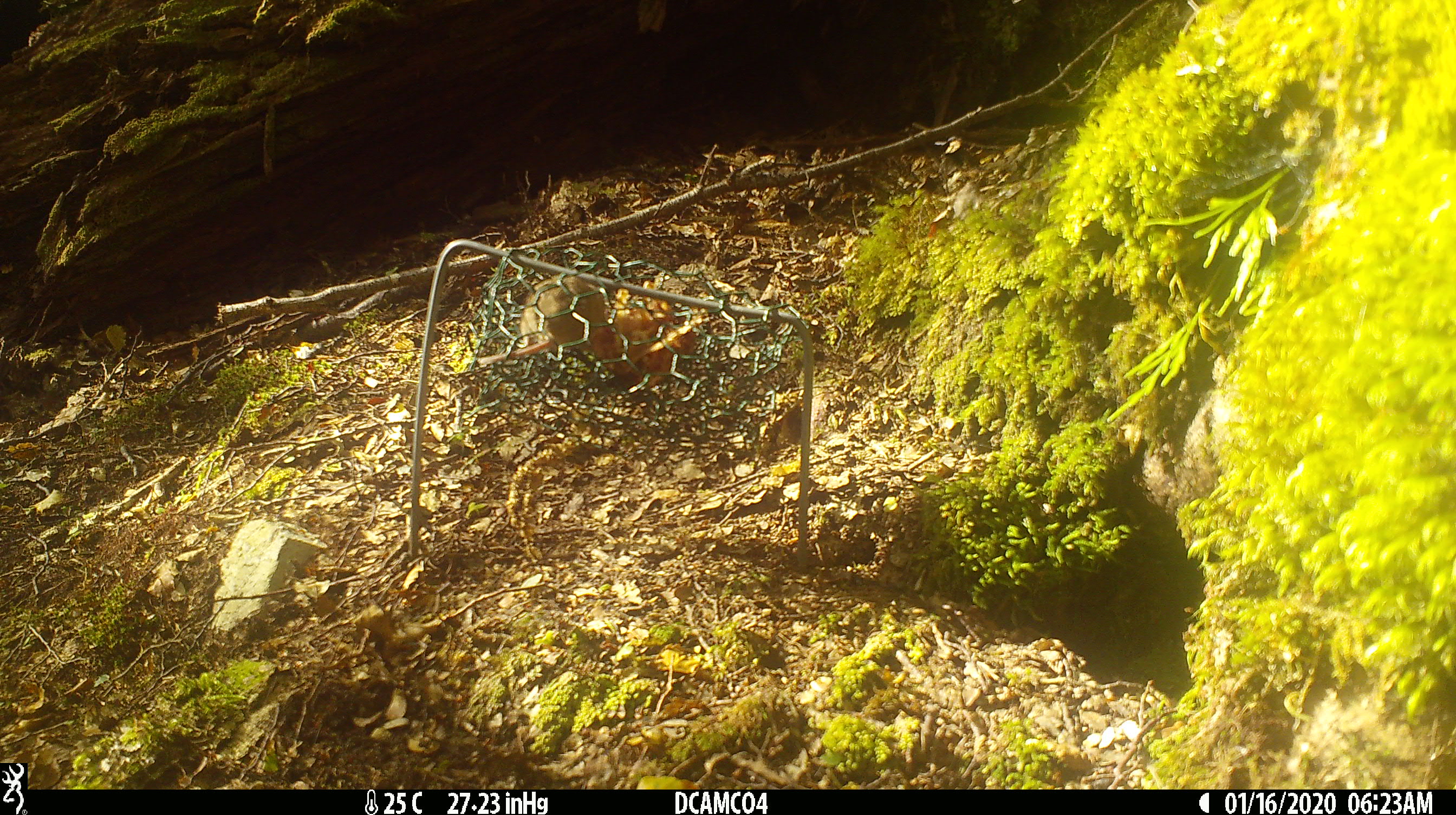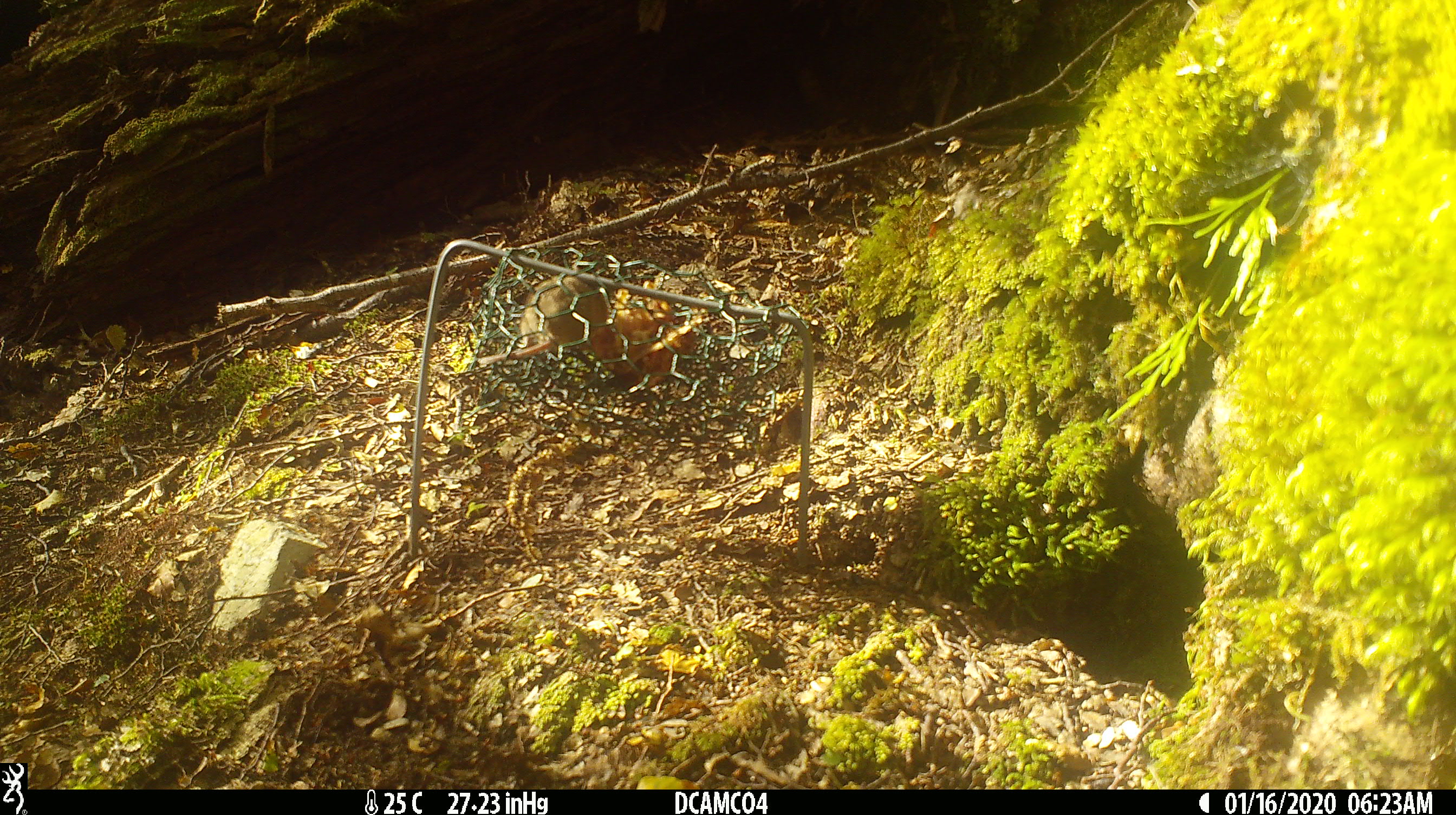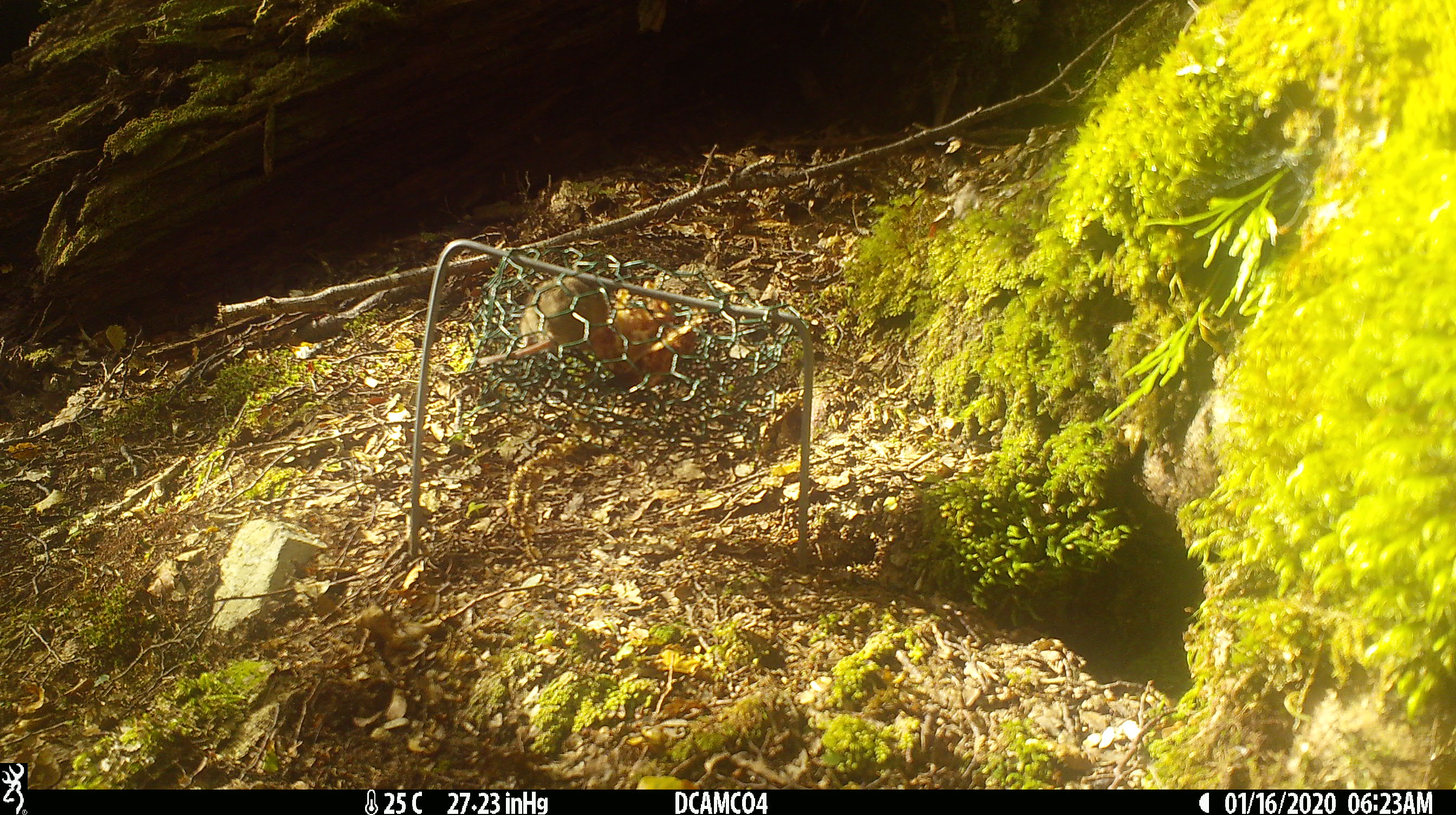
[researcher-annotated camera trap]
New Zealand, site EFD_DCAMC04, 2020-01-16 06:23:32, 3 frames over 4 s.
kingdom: Animalia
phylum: Chordata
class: Mammalia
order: Rodentia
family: Muridae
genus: Mus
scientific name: Mus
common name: mouse